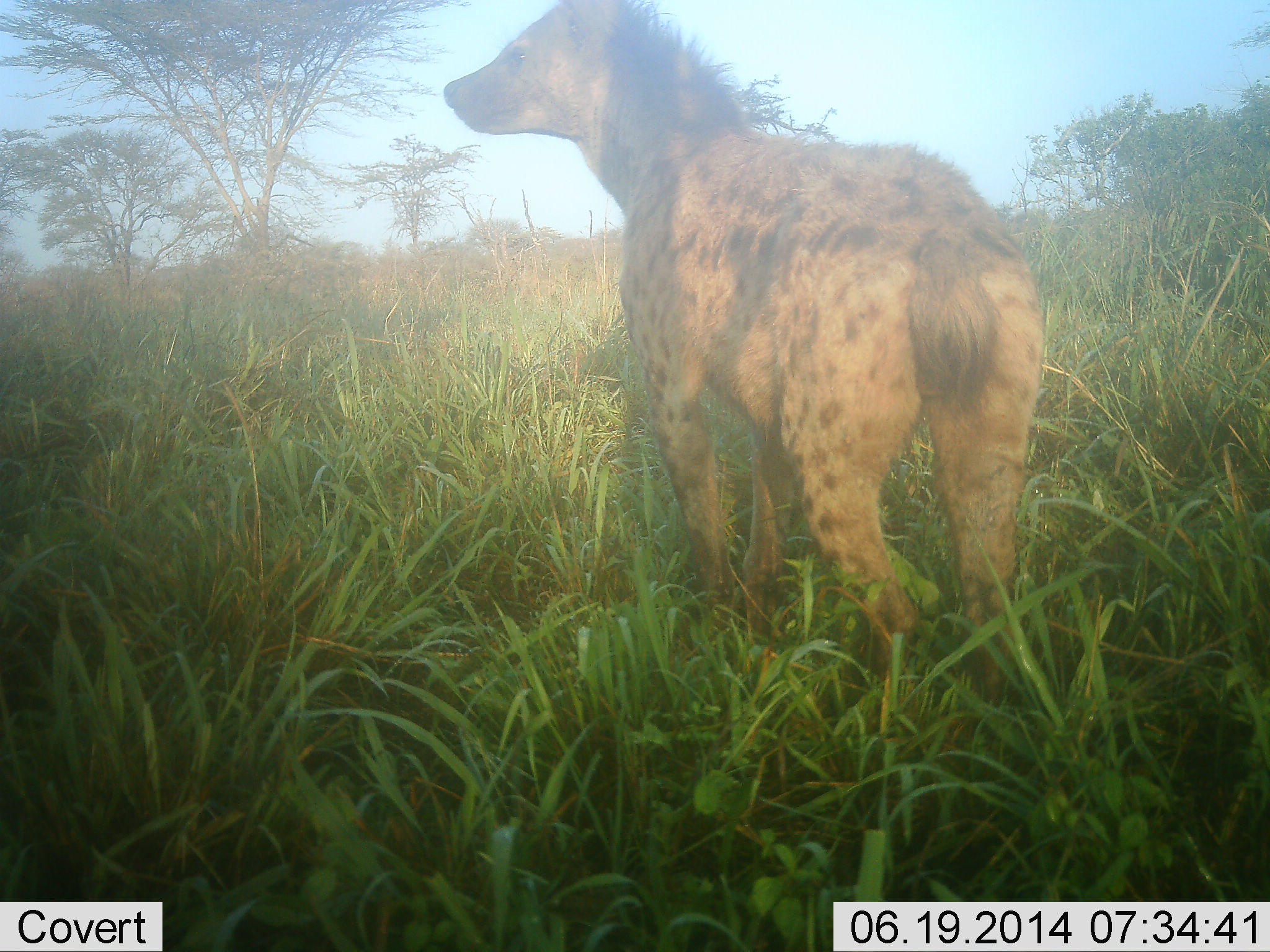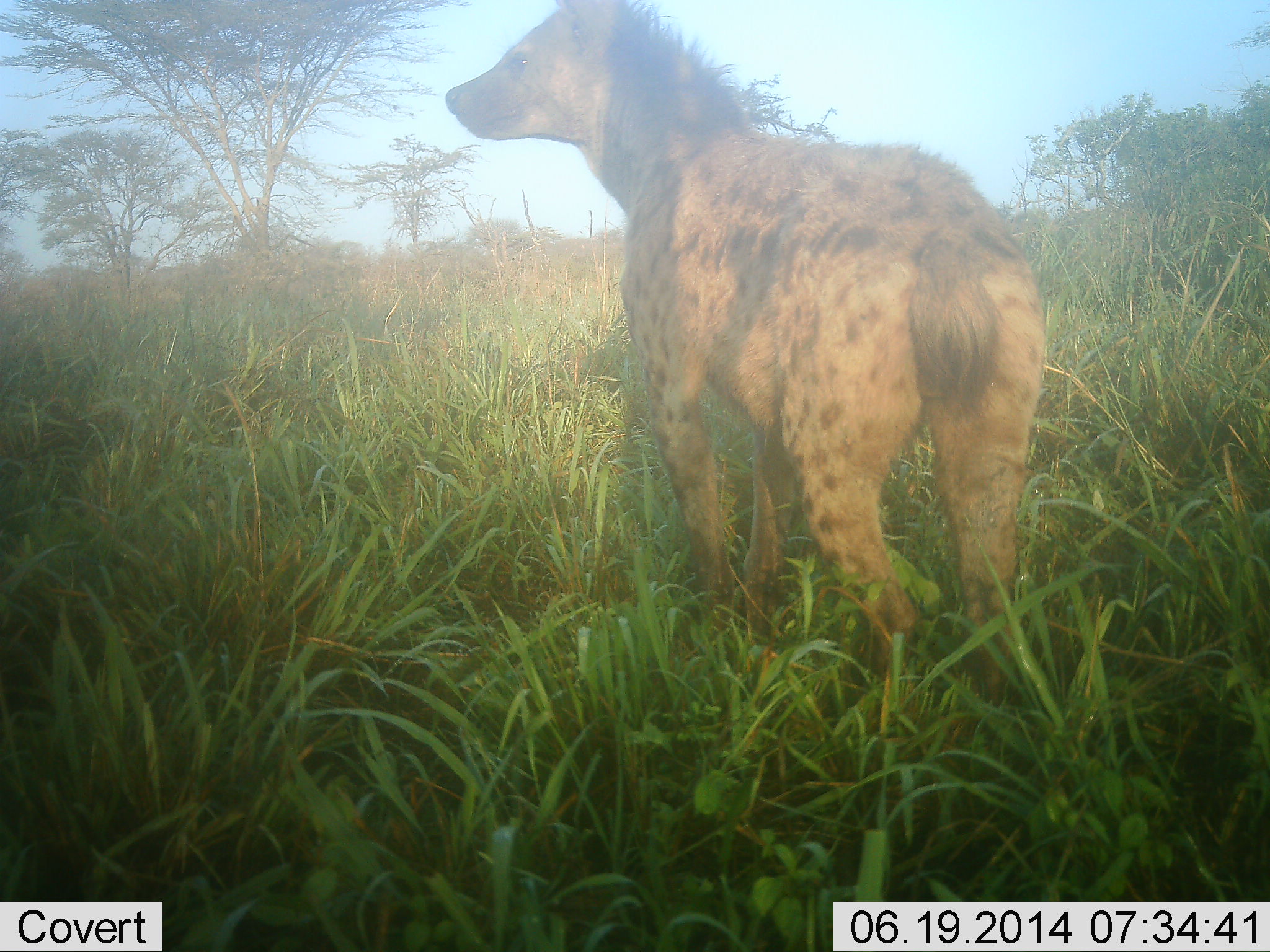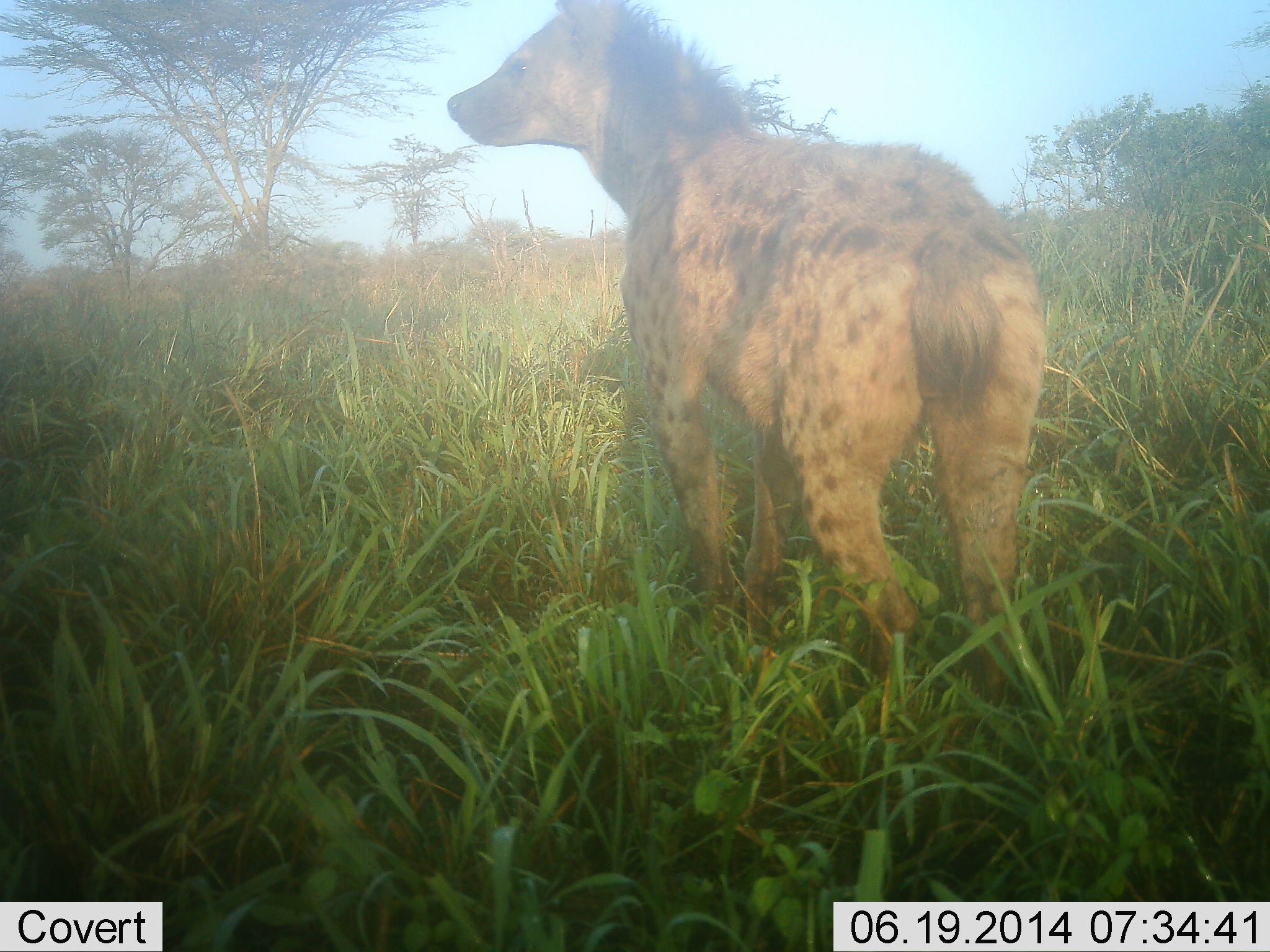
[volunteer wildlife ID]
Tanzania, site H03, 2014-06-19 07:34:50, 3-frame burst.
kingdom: Animalia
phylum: Chordata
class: Mammalia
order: Carnivora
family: Hyaenidae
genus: Crocuta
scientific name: Crocuta crocuta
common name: spotted hyena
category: hyenaspotted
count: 1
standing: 100%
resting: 0%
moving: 0%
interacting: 0%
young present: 0%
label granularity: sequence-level